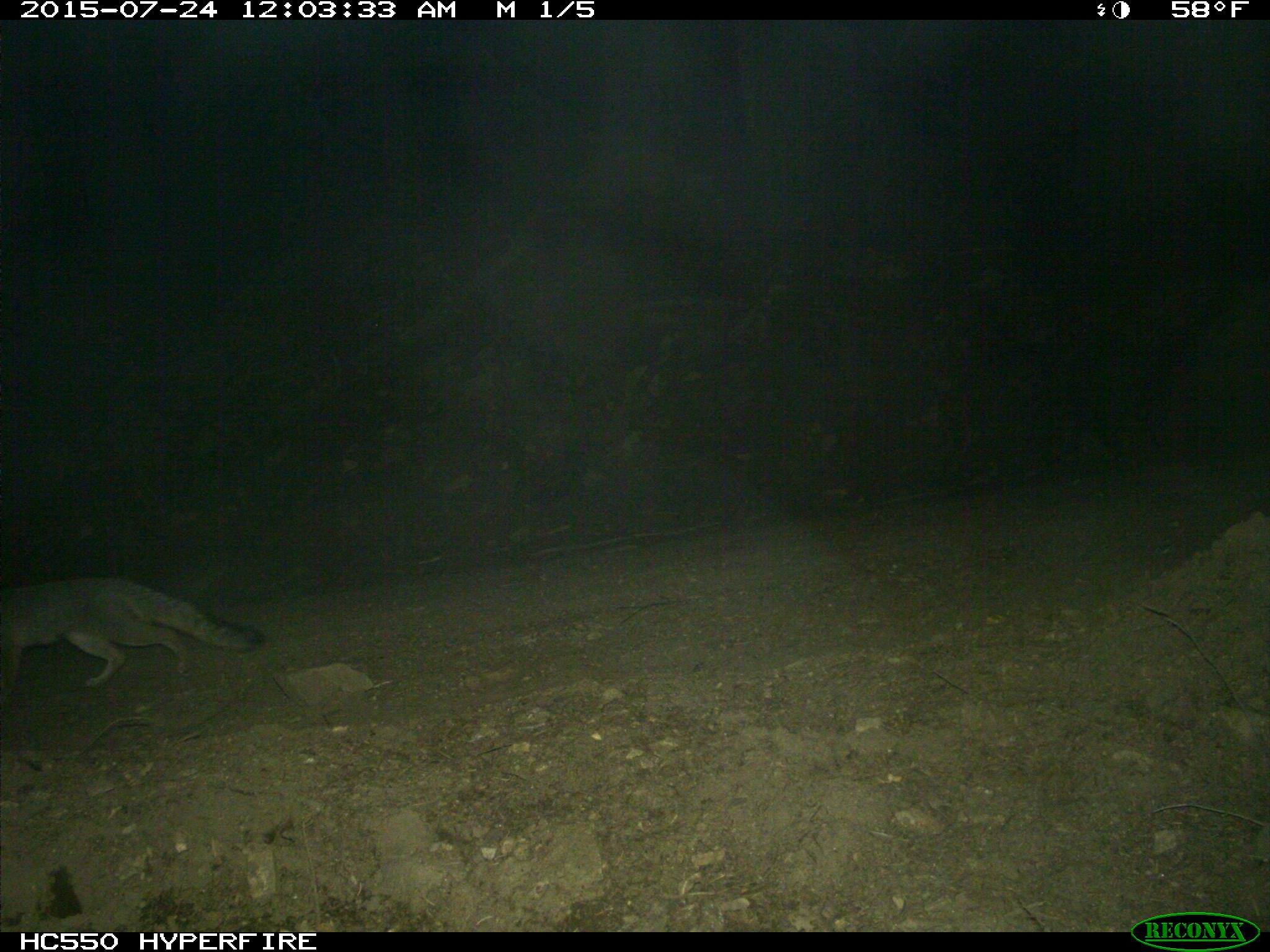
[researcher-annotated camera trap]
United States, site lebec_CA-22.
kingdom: Animalia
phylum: Chordata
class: Mammalia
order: Carnivora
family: Canidae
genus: Urocyon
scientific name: Urocyon cinereoargenteus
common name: gray fox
Urocyon cinereoargenteus (gray fox).